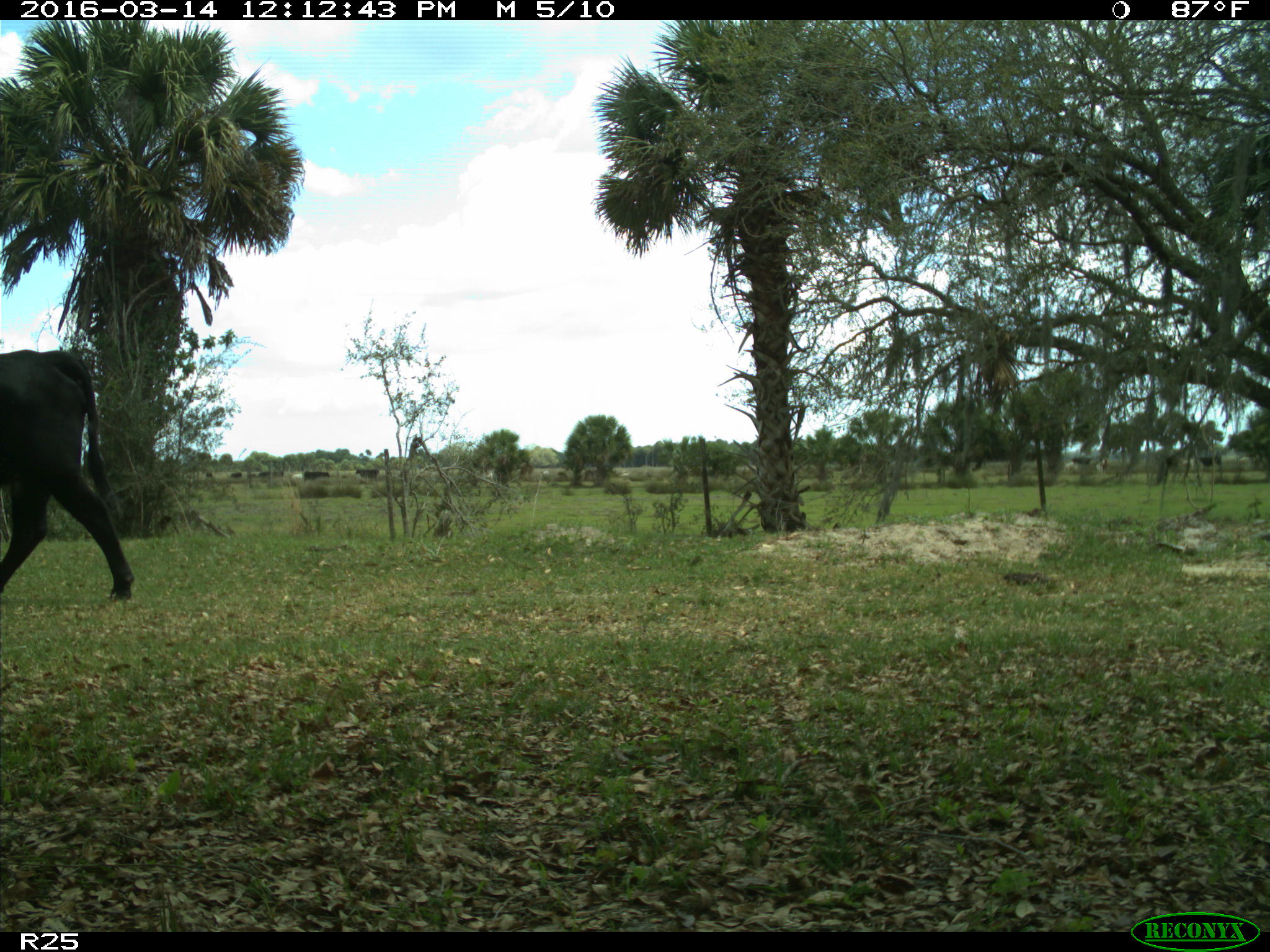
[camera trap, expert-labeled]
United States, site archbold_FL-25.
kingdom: Animalia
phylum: Chordata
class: Mammalia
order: Artiodactyla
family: Bovidae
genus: Bos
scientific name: Bos taurus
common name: domestic cow